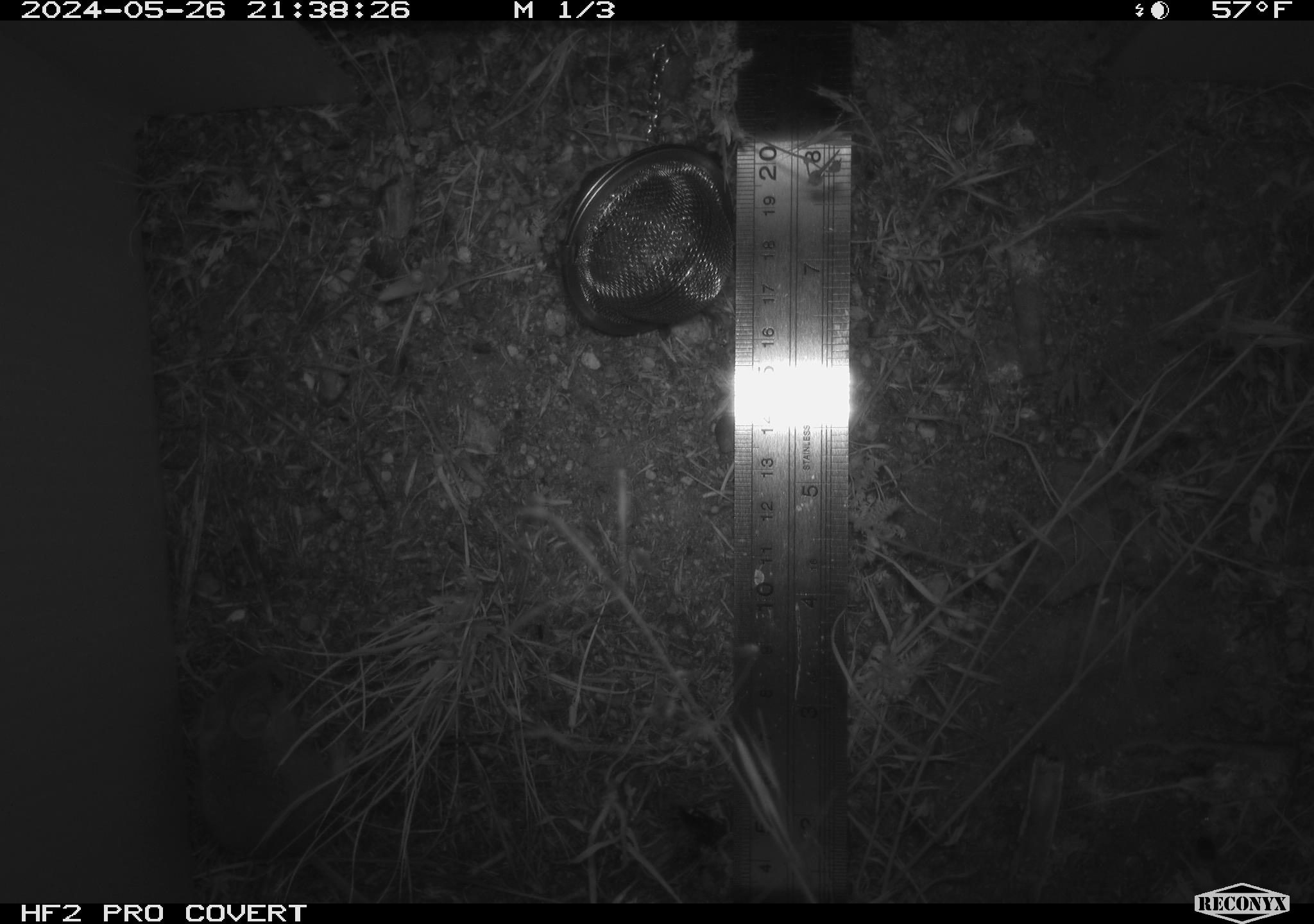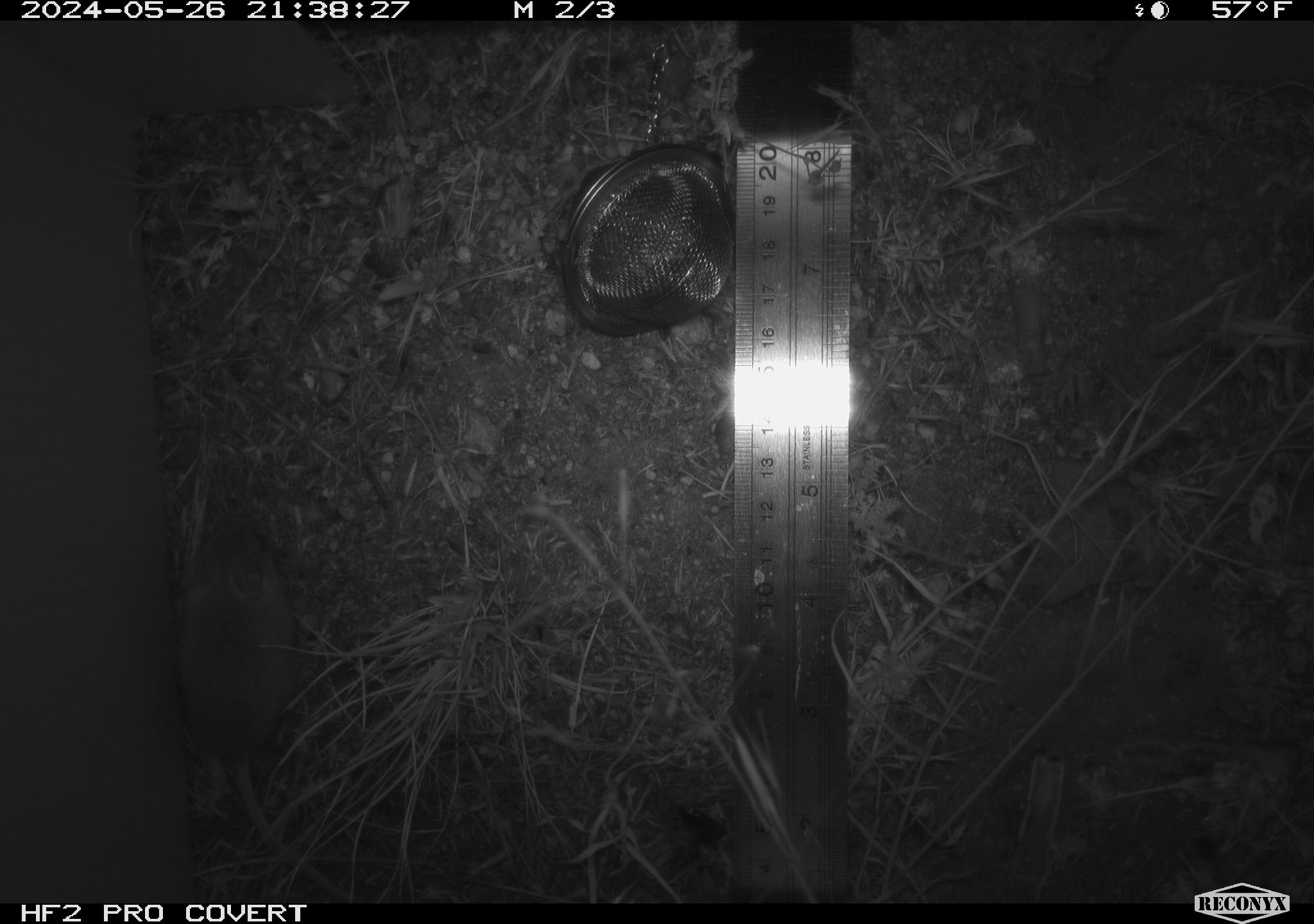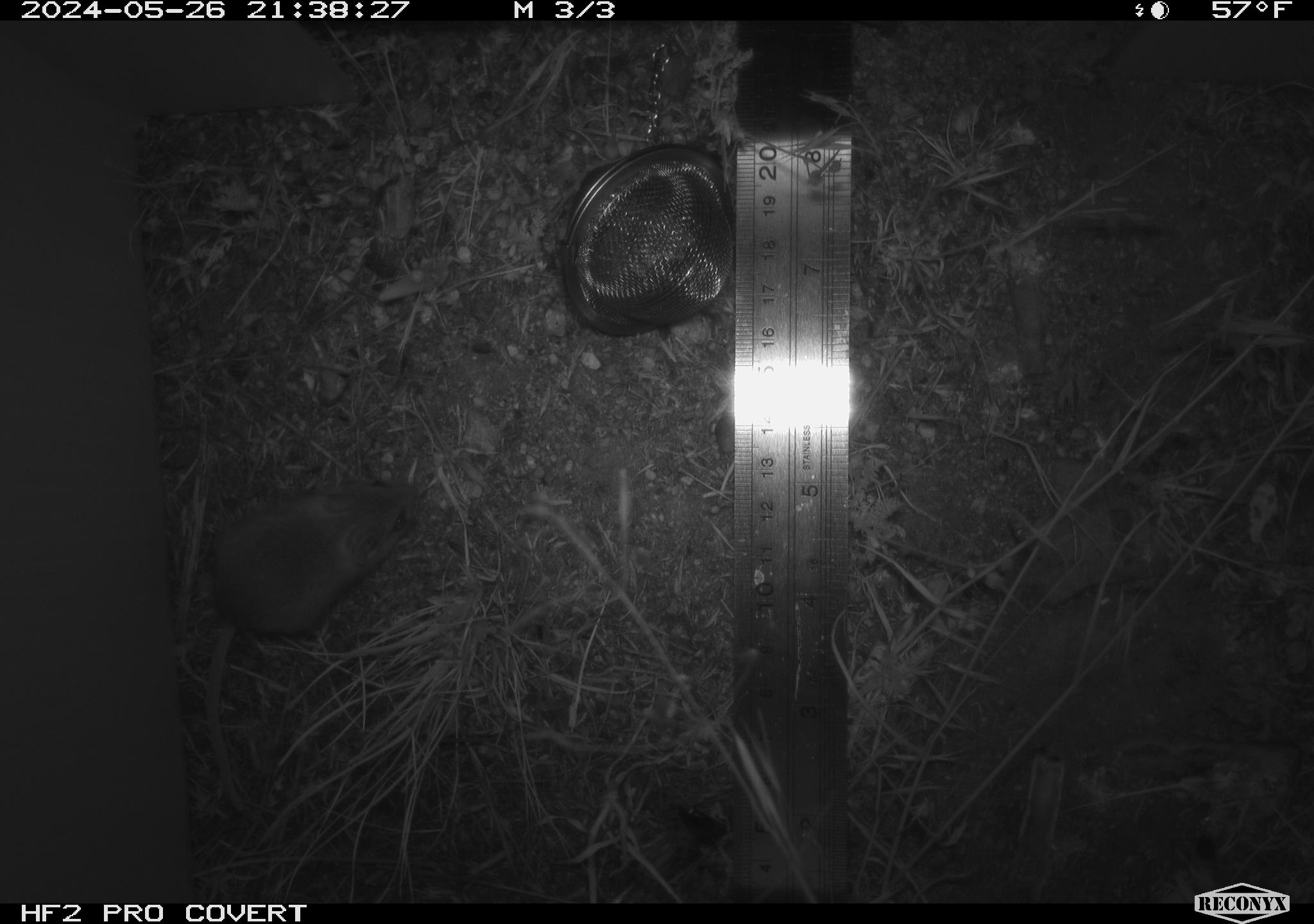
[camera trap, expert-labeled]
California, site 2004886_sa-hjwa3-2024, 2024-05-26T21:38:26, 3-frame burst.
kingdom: Animalia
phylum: Chordata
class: Mammalia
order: Rodentia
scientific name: Rodentia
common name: rodent